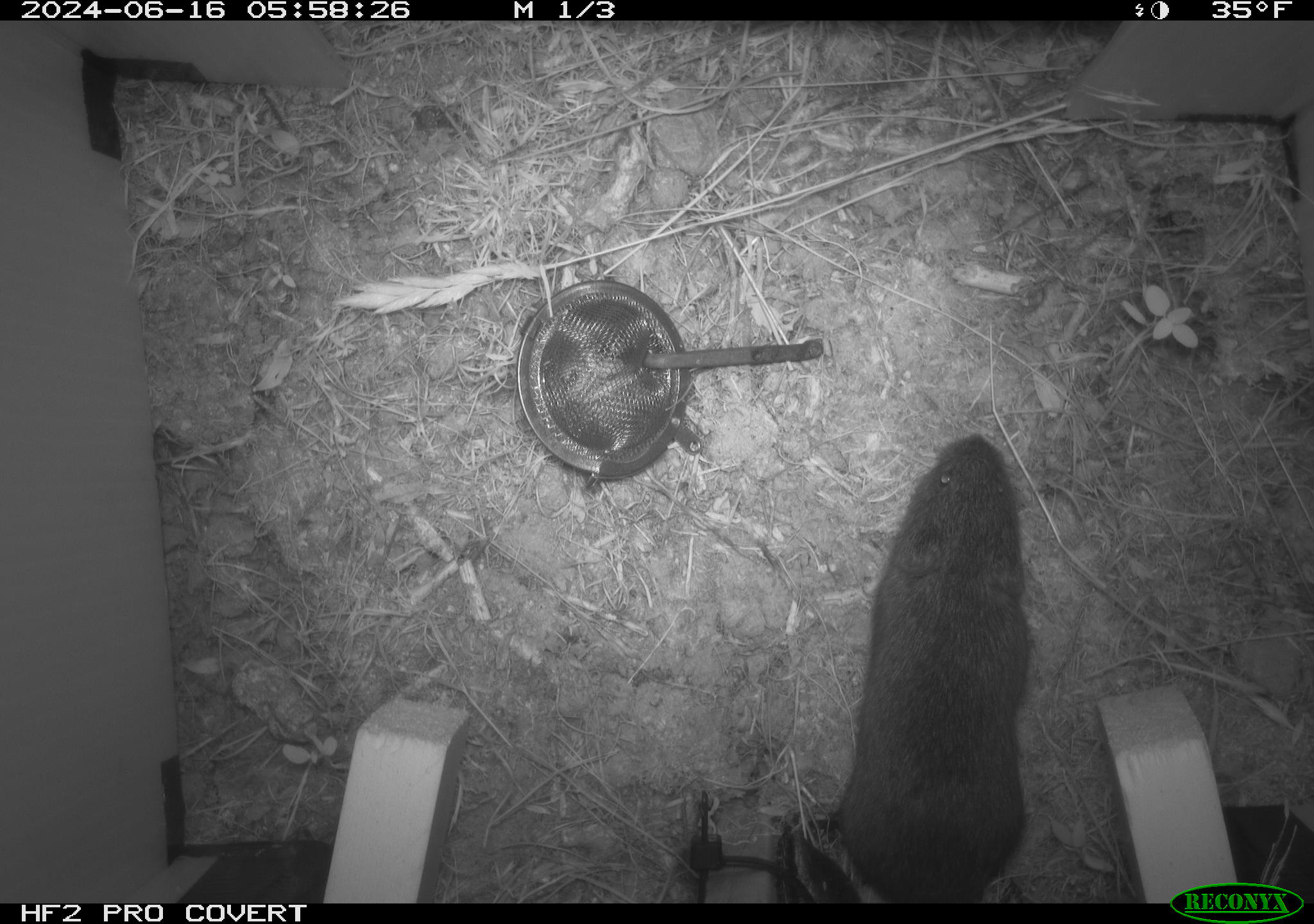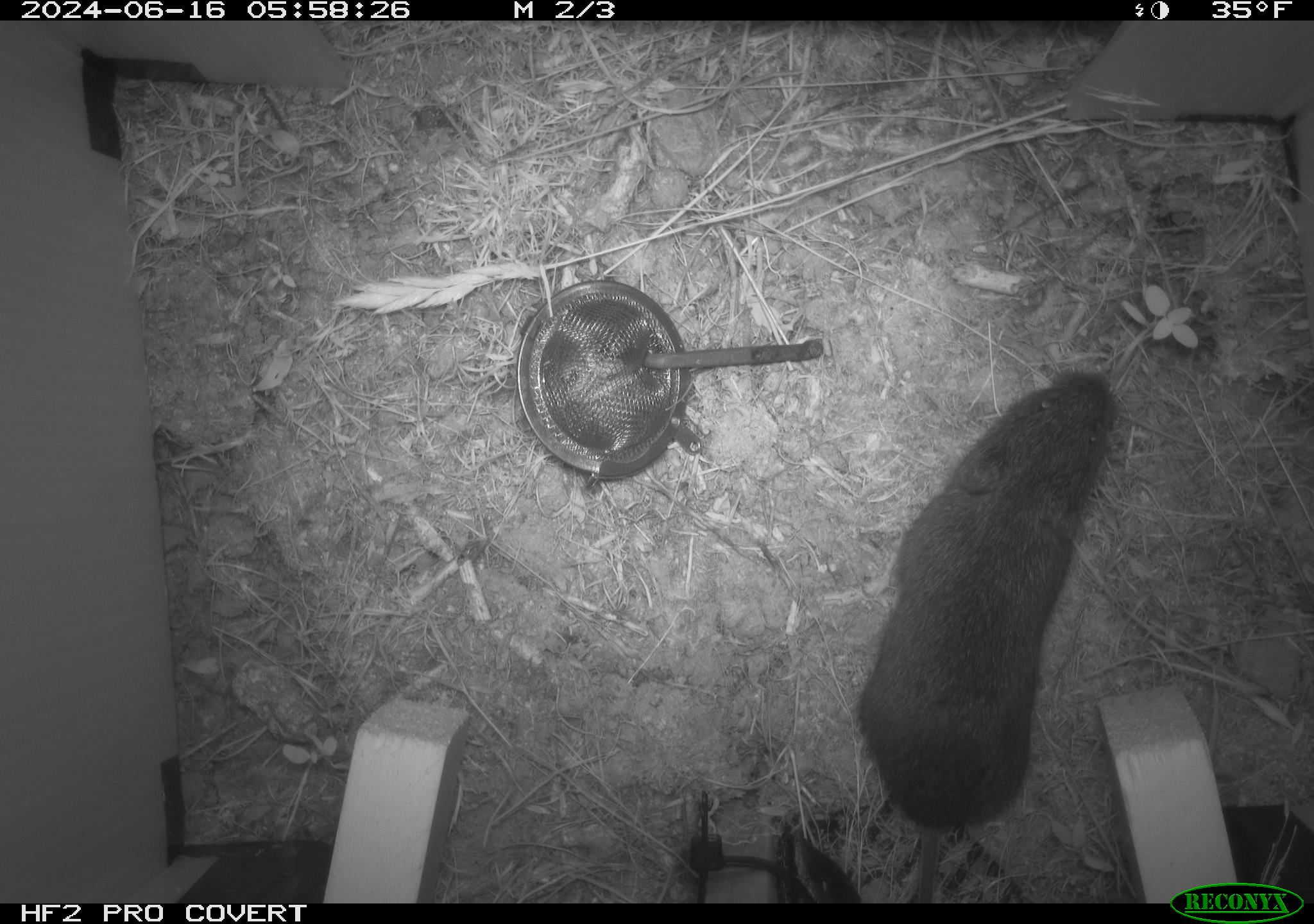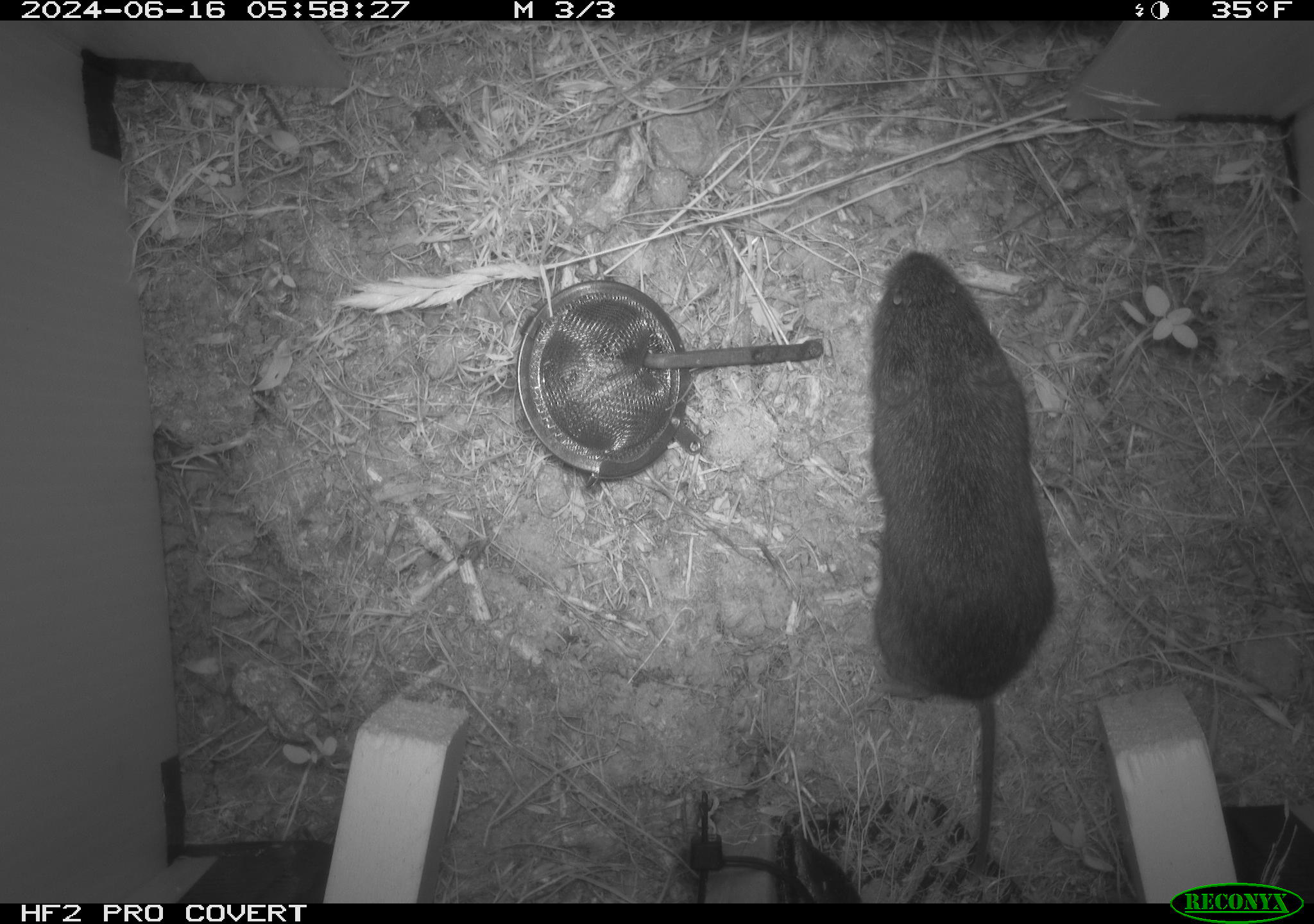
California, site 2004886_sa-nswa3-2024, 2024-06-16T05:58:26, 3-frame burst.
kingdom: Animalia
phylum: Chordata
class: Mammalia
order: Rodentia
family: Cricetidae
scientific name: Arvicolinae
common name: voles, lemmings, and muskrats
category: arvicolinae subfamily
Arvicolinae subfamily (voles, lemmings, and muskrats) (Arvicolinae).